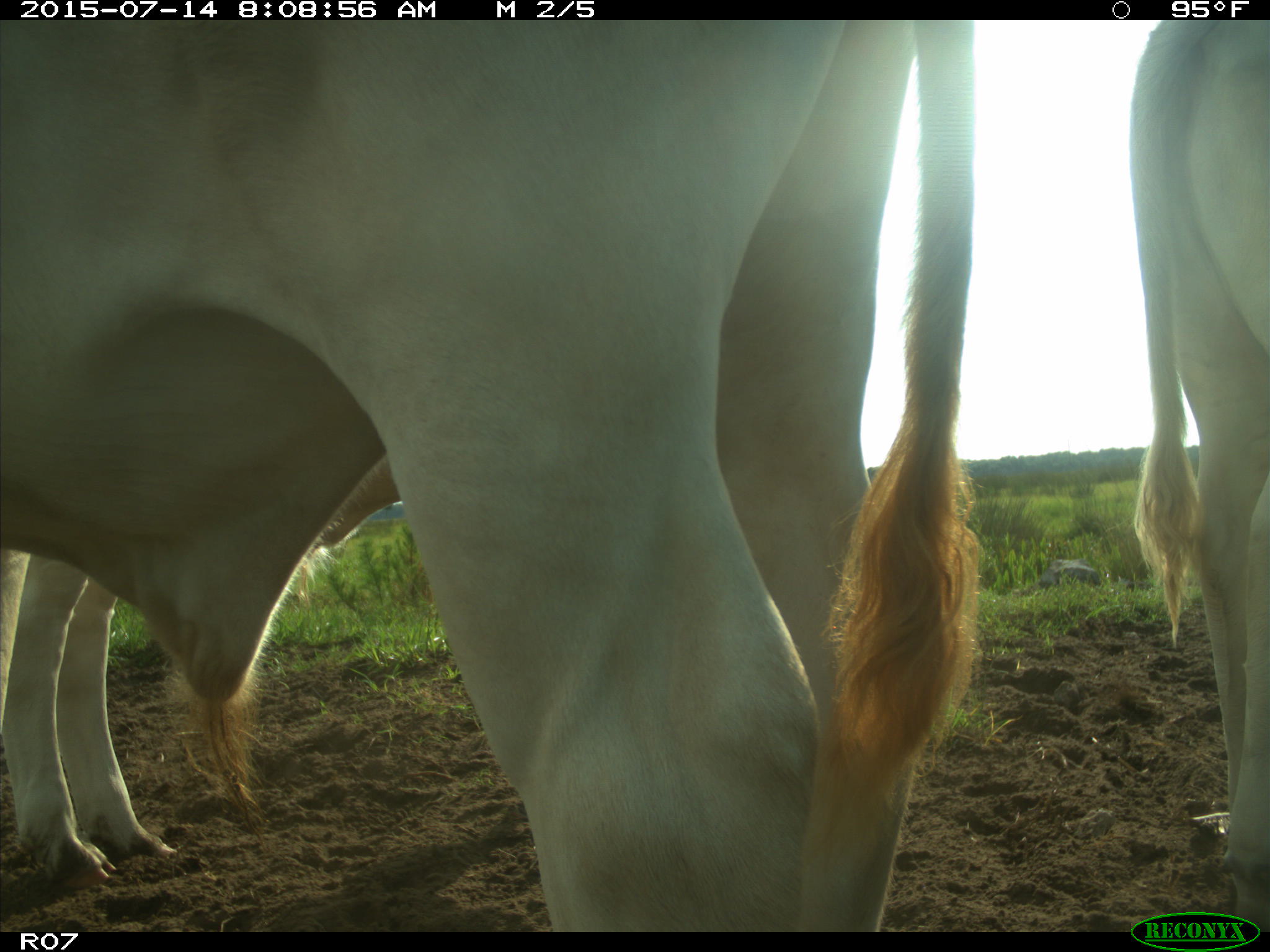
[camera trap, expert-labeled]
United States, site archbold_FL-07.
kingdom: Animalia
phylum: Chordata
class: Mammalia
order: Artiodactyla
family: Bovidae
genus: Bos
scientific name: Bos taurus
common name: domestic cow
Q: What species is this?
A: Bos taurus (domestic cow).